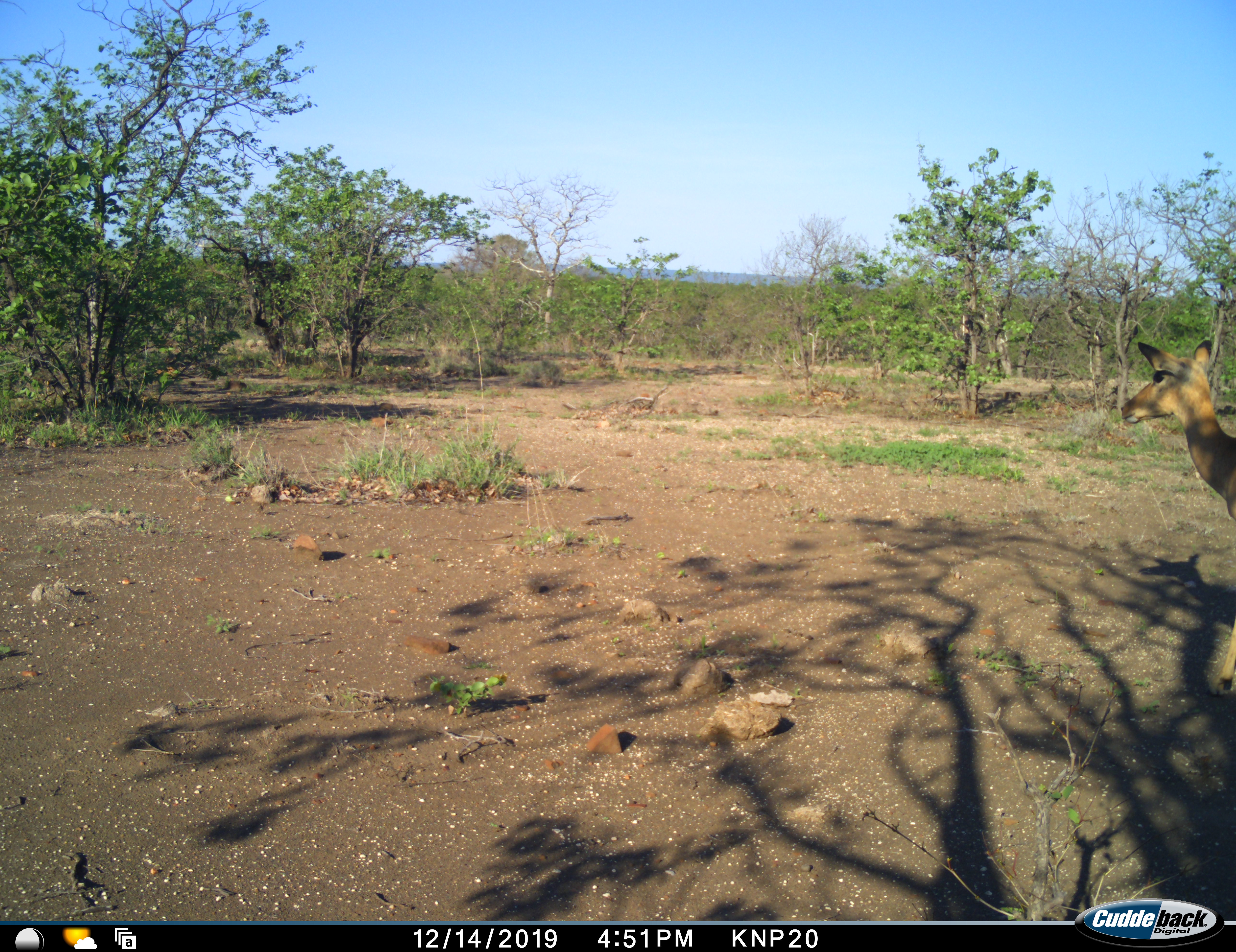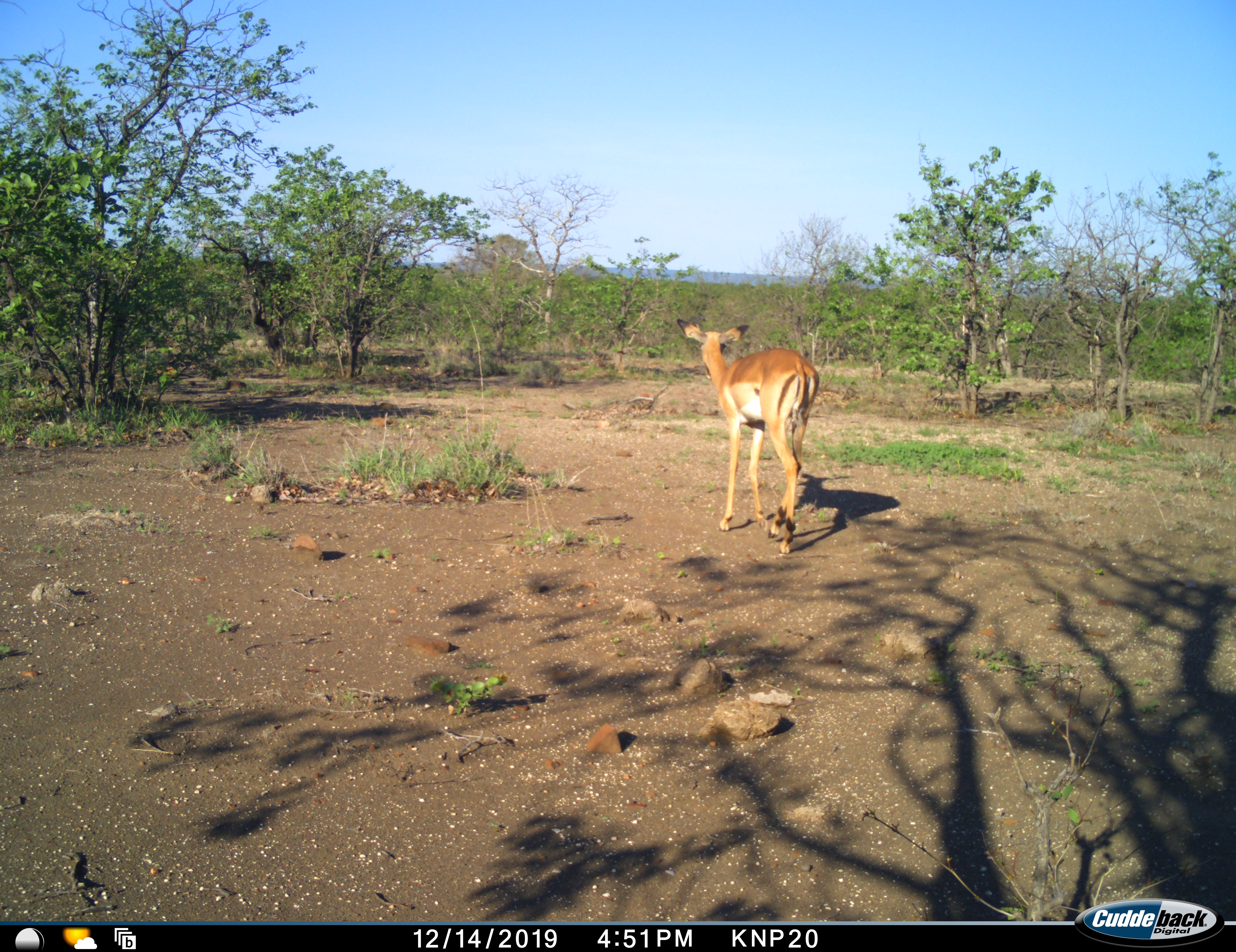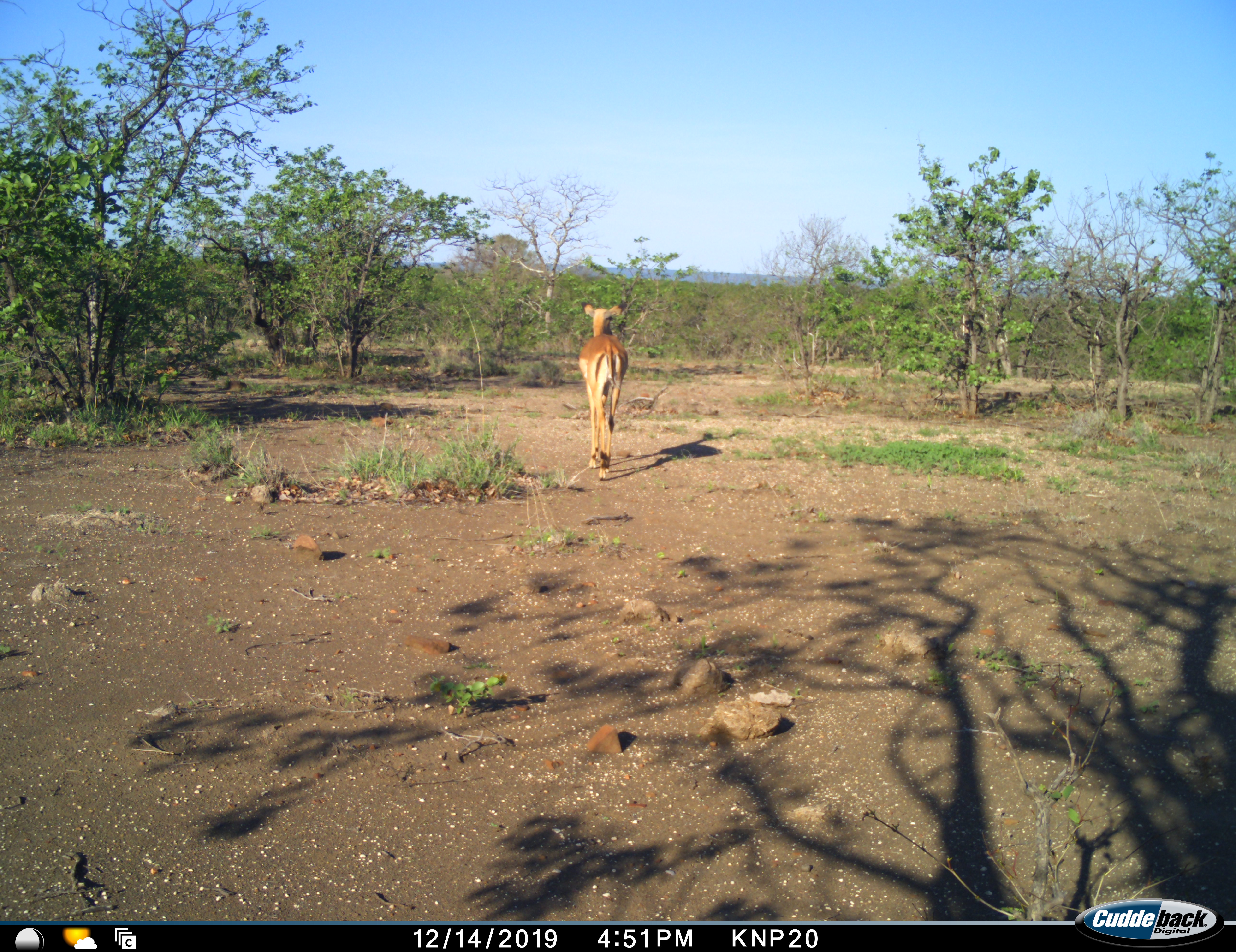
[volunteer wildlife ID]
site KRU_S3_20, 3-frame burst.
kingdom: Animalia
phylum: Chordata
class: Mammalia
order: Artiodactyla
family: Bovidae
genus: Aepyceros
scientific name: Aepyceros melampus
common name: impala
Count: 1.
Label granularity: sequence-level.